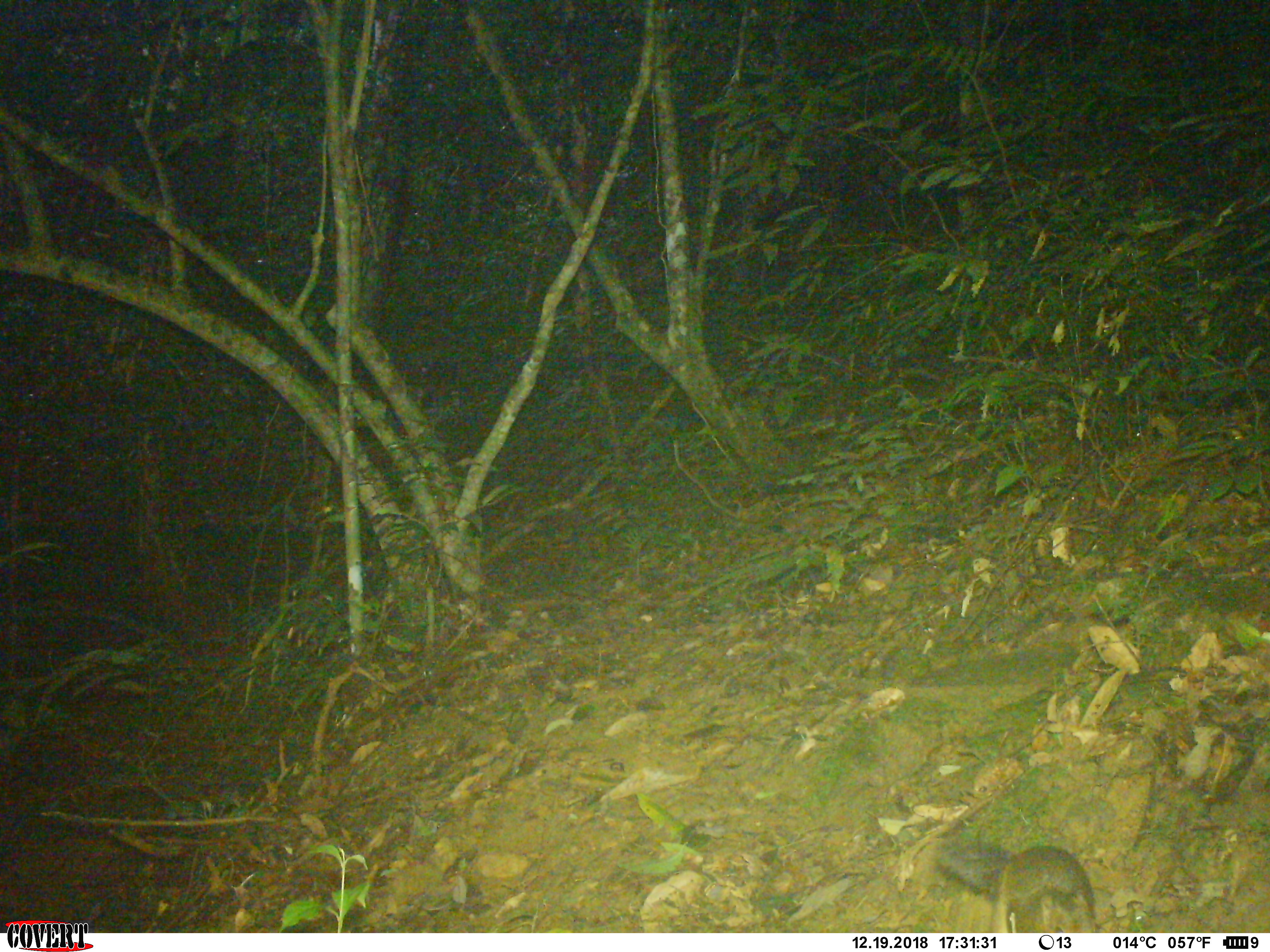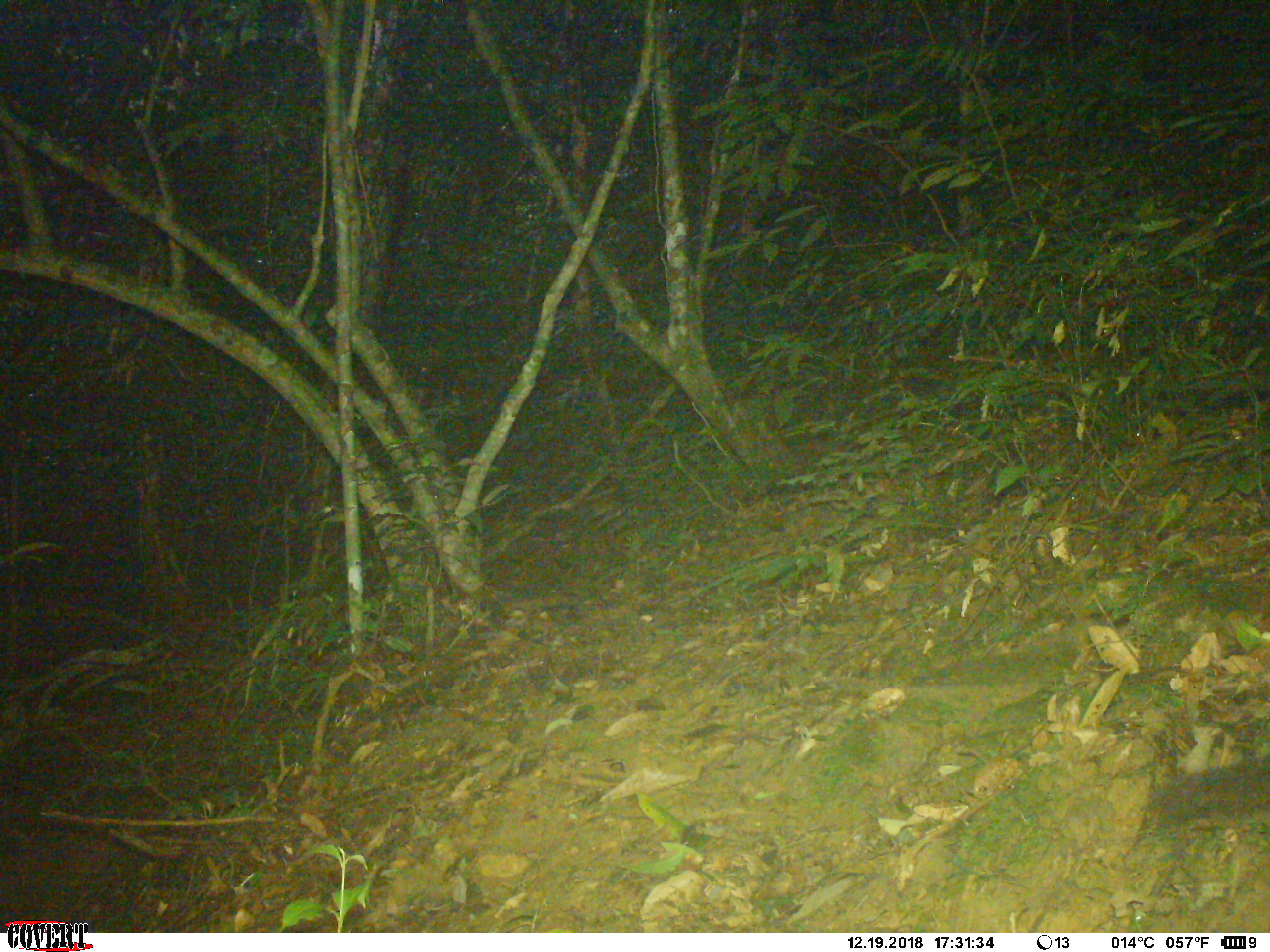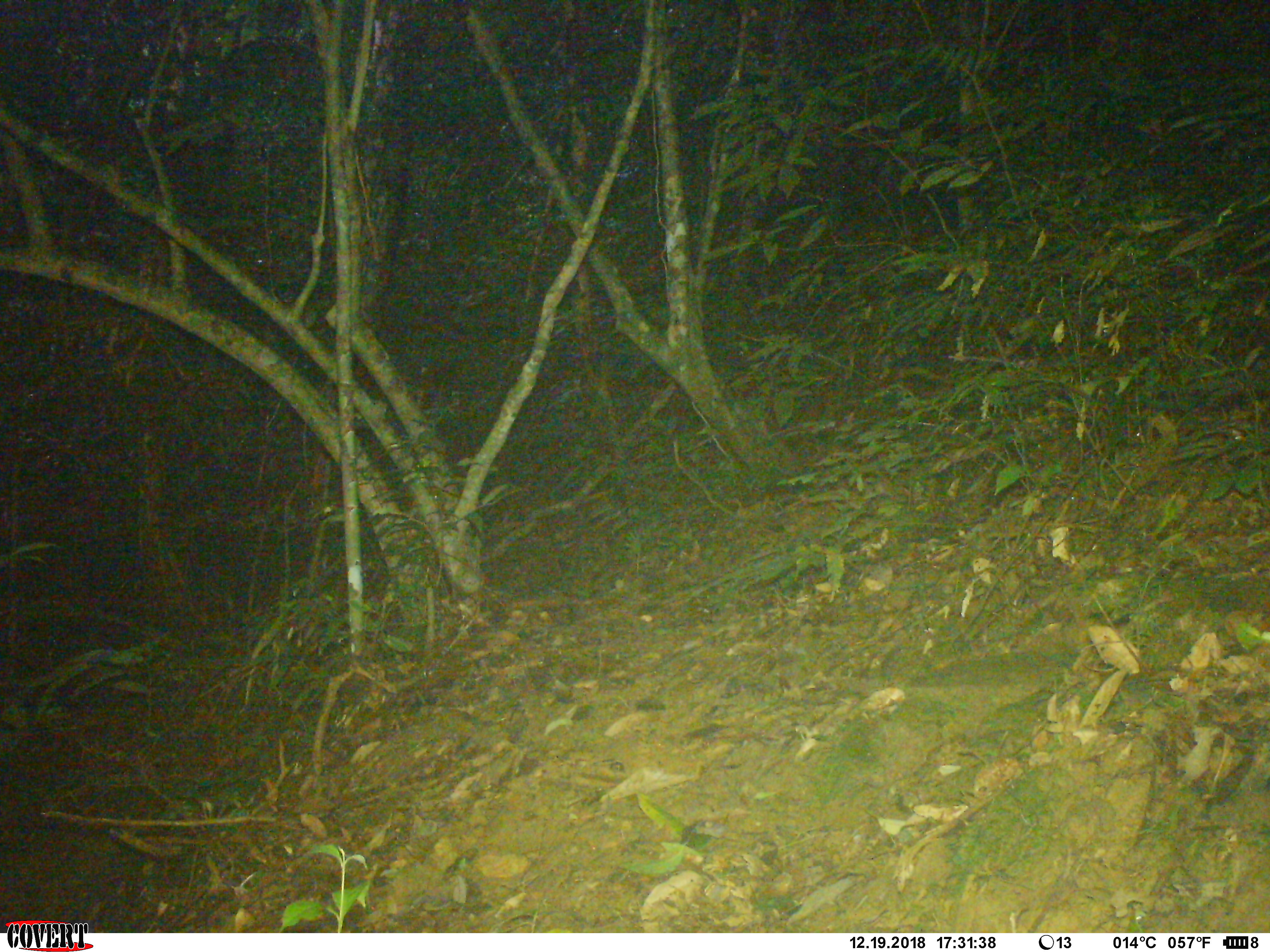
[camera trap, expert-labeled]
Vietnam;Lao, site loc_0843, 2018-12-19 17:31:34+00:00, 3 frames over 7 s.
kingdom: Animalia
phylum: Chordata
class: Mammalia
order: Rodentia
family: Sciuridae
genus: Dremomys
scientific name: Dremomys rufigenis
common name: red-cheeked squirrel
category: red cheeked squirrel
Red cheeked squirrel (red-cheeked squirrel) (Dremomys rufigenis). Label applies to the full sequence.